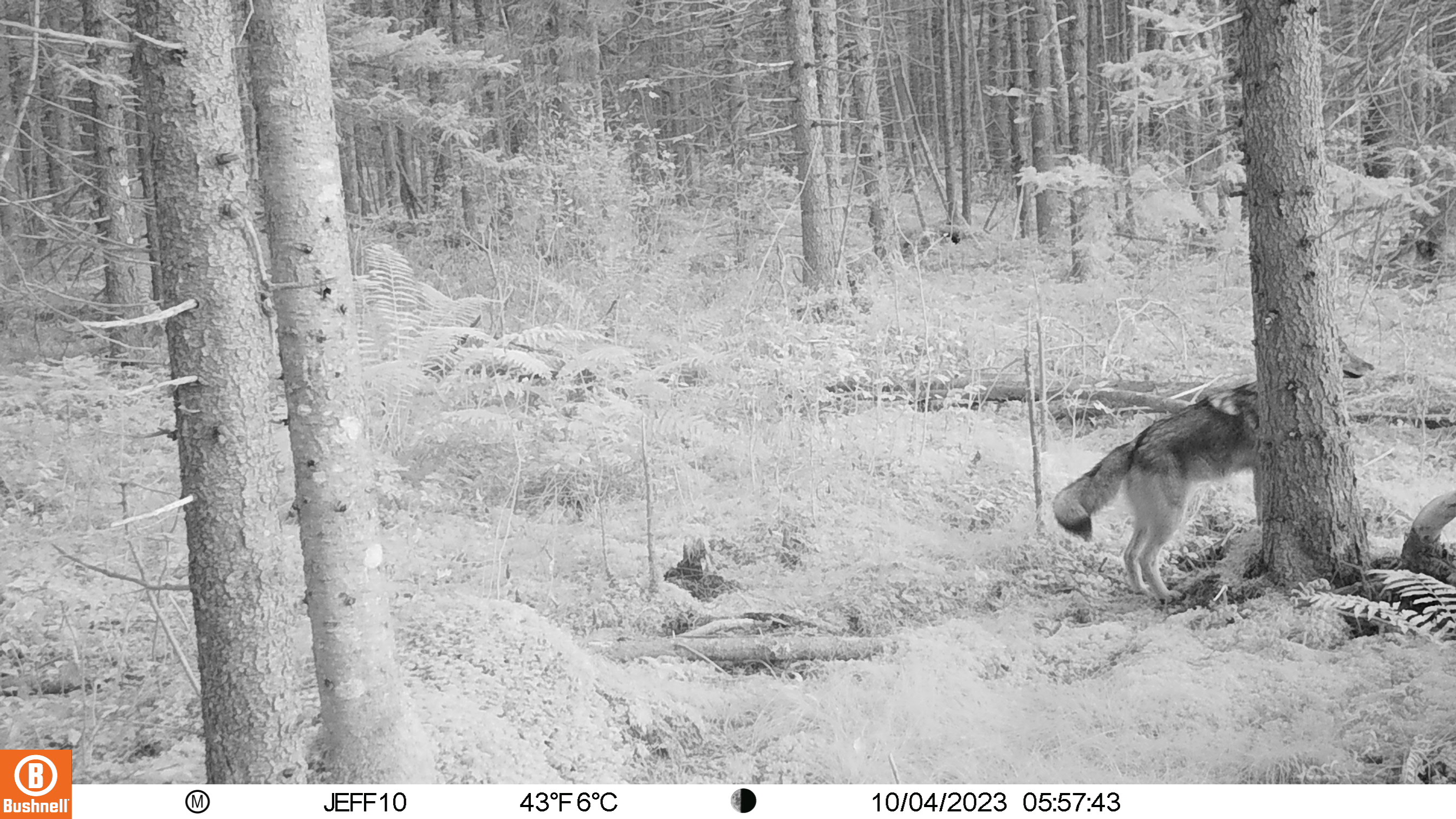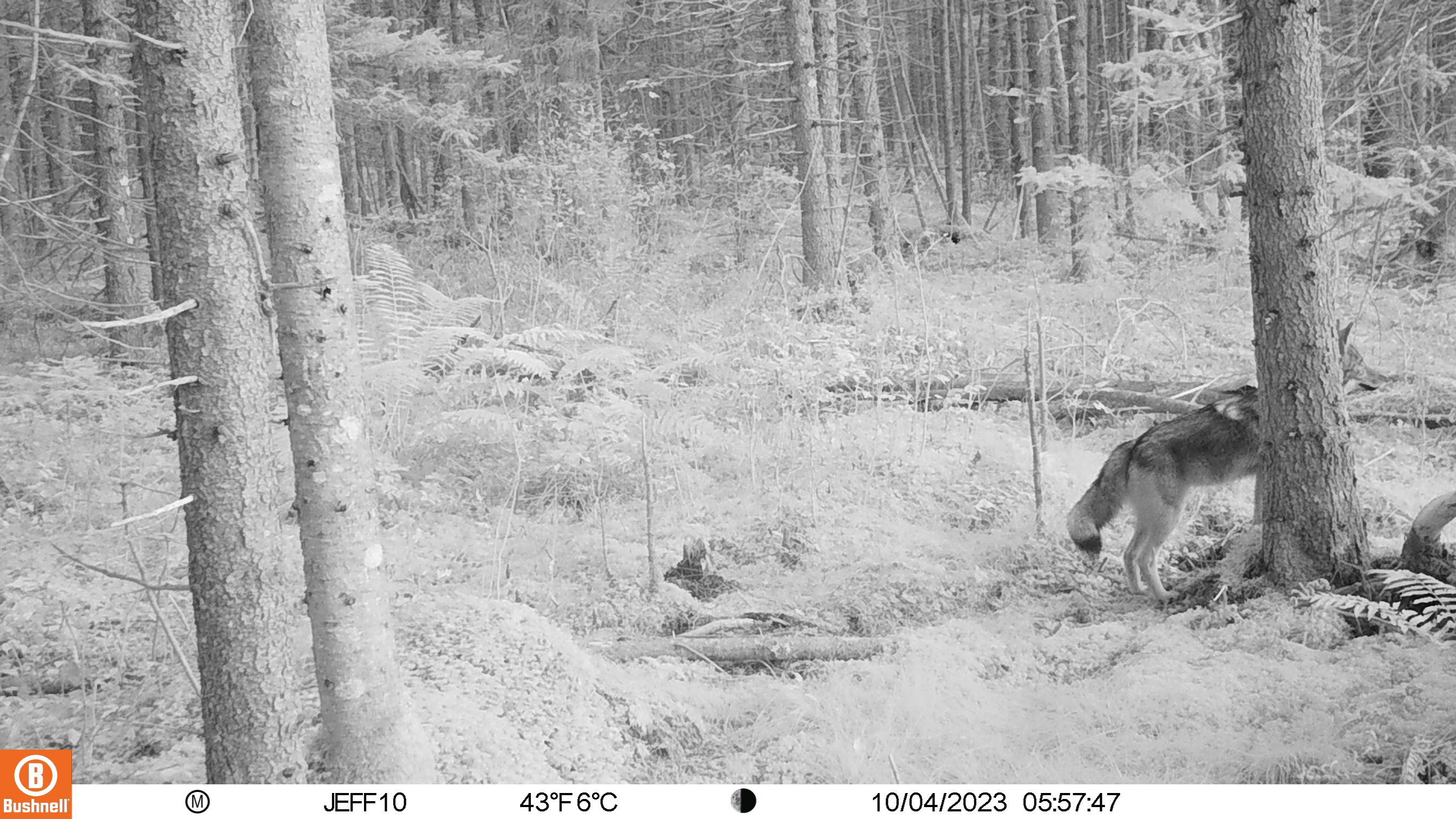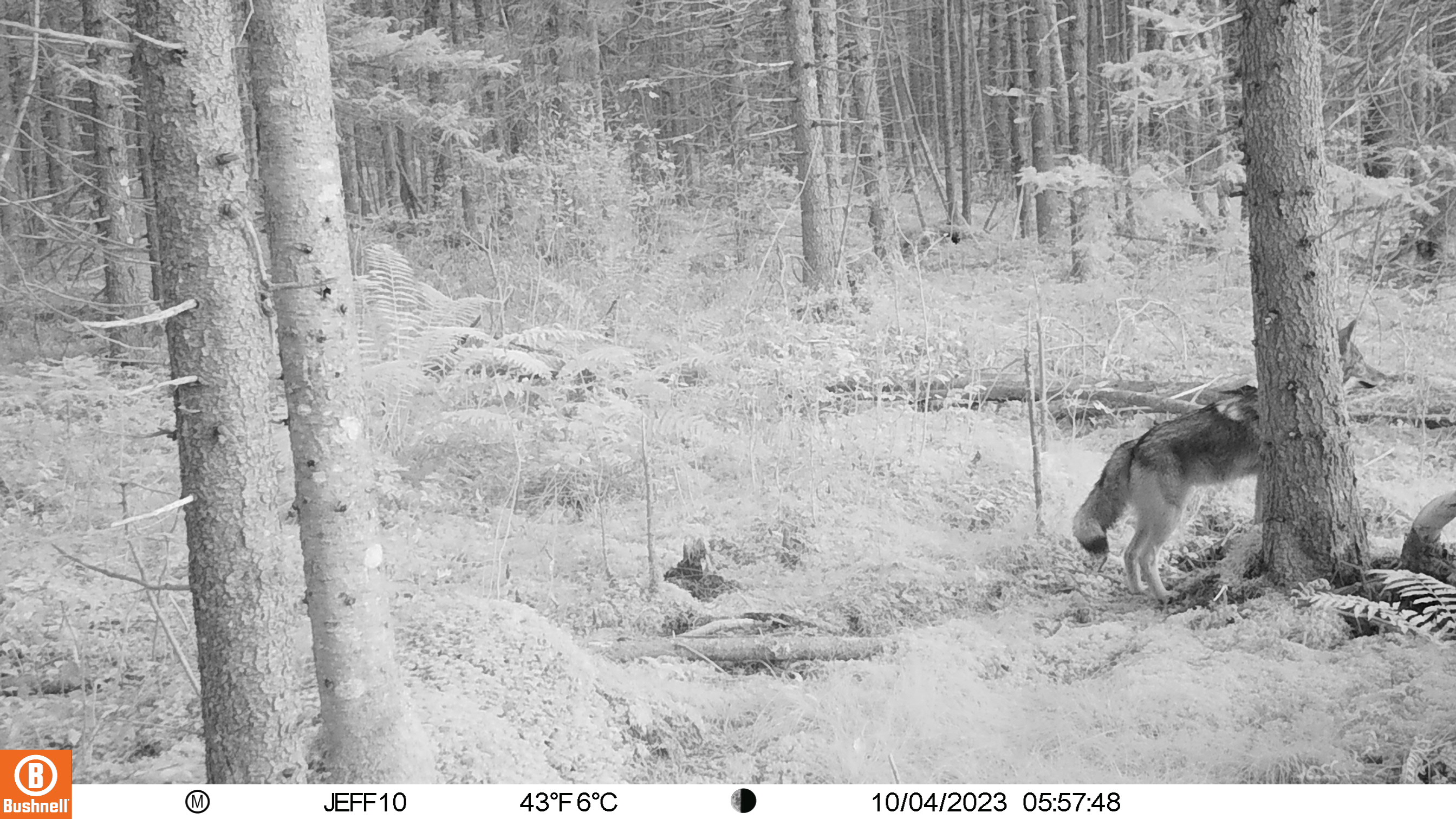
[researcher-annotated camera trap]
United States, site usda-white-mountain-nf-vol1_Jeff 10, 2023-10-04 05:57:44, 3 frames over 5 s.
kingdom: Animalia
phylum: Chordata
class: Mammalia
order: Carnivora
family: Canidae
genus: Canis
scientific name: Canis latrans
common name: coyote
Coyote (Canis latrans).